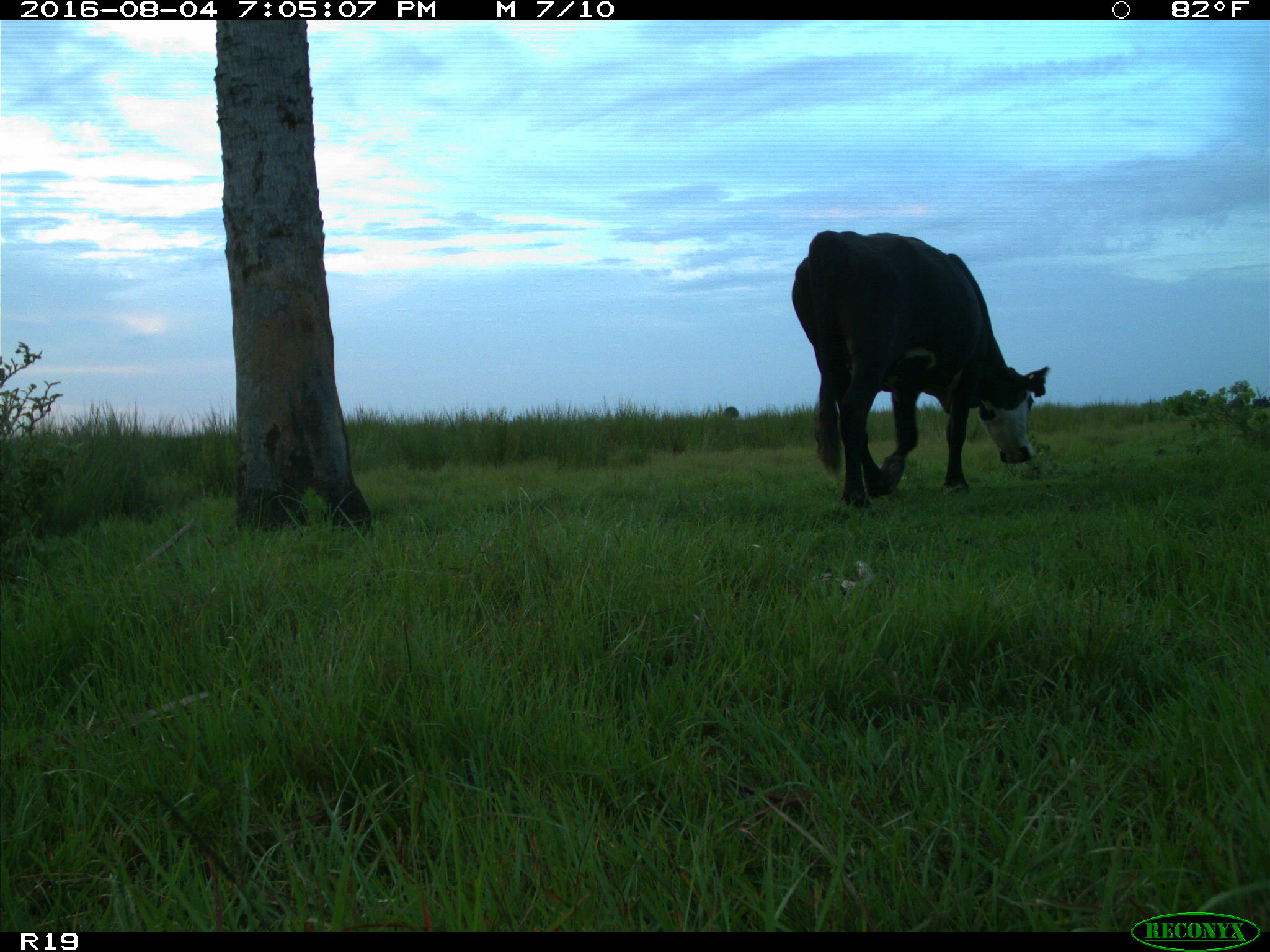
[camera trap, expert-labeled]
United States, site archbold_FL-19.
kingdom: Animalia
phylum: Chordata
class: Mammalia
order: Artiodactyla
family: Bovidae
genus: Bos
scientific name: Bos taurus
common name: domestic cow